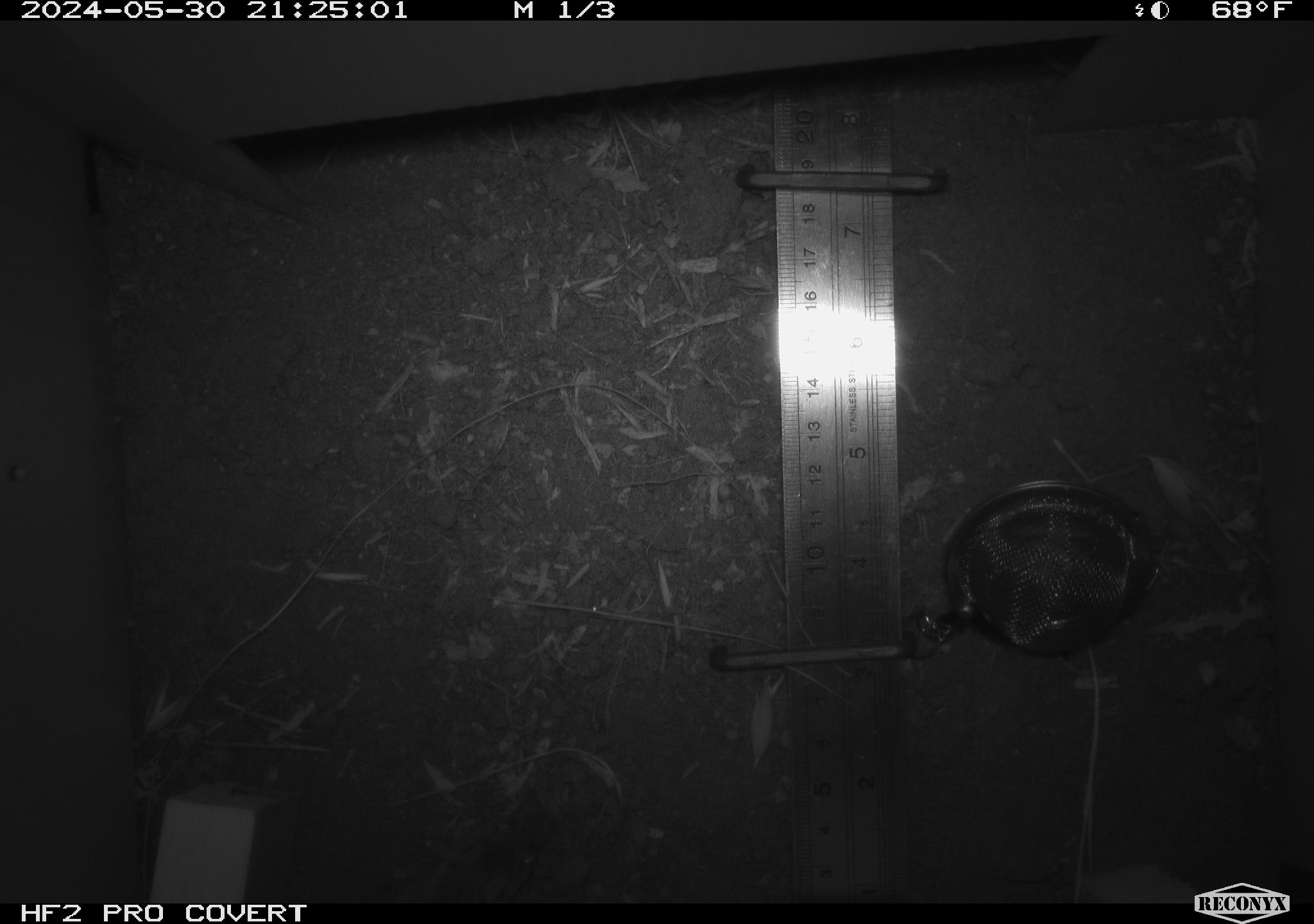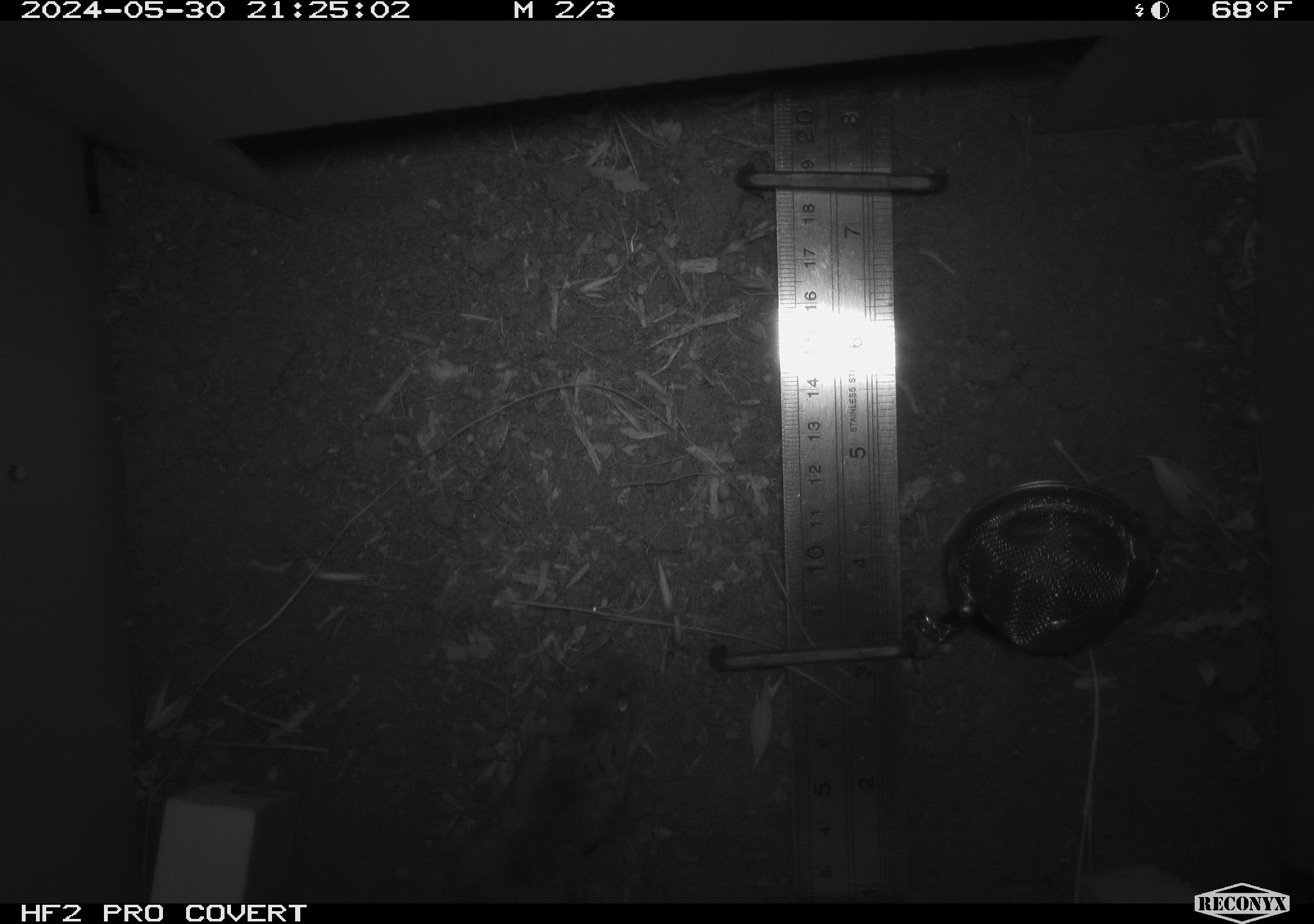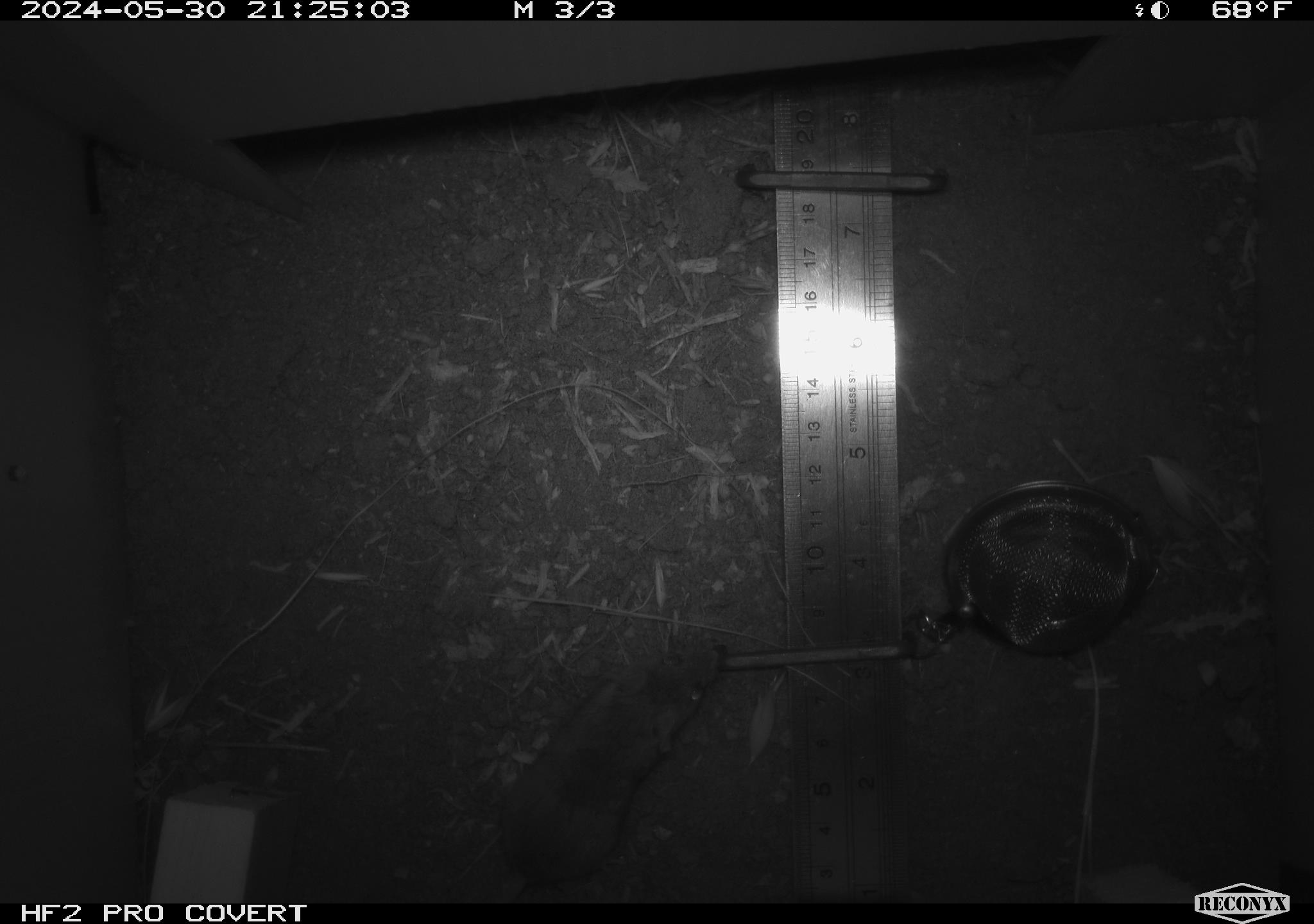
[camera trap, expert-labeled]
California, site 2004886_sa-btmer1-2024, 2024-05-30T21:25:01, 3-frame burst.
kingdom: Animalia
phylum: Chordata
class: Mammalia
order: Rodentia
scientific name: Rodentia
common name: mouse species